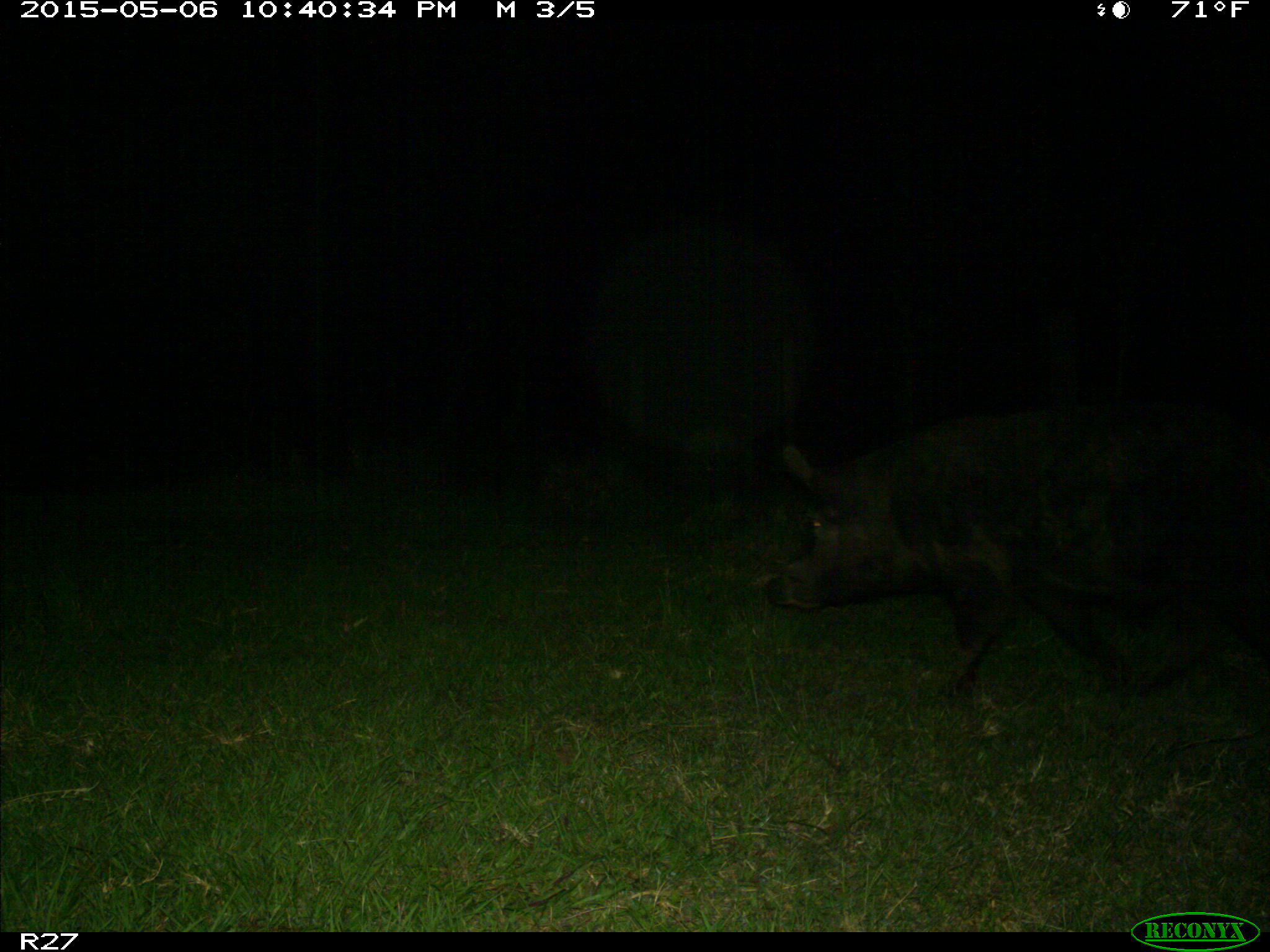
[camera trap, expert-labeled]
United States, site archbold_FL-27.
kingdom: Animalia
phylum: Chordata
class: Mammalia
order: Artiodactyla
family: Suidae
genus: Sus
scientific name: Sus scrofa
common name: wild boar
Sus scrofa (wild boar).